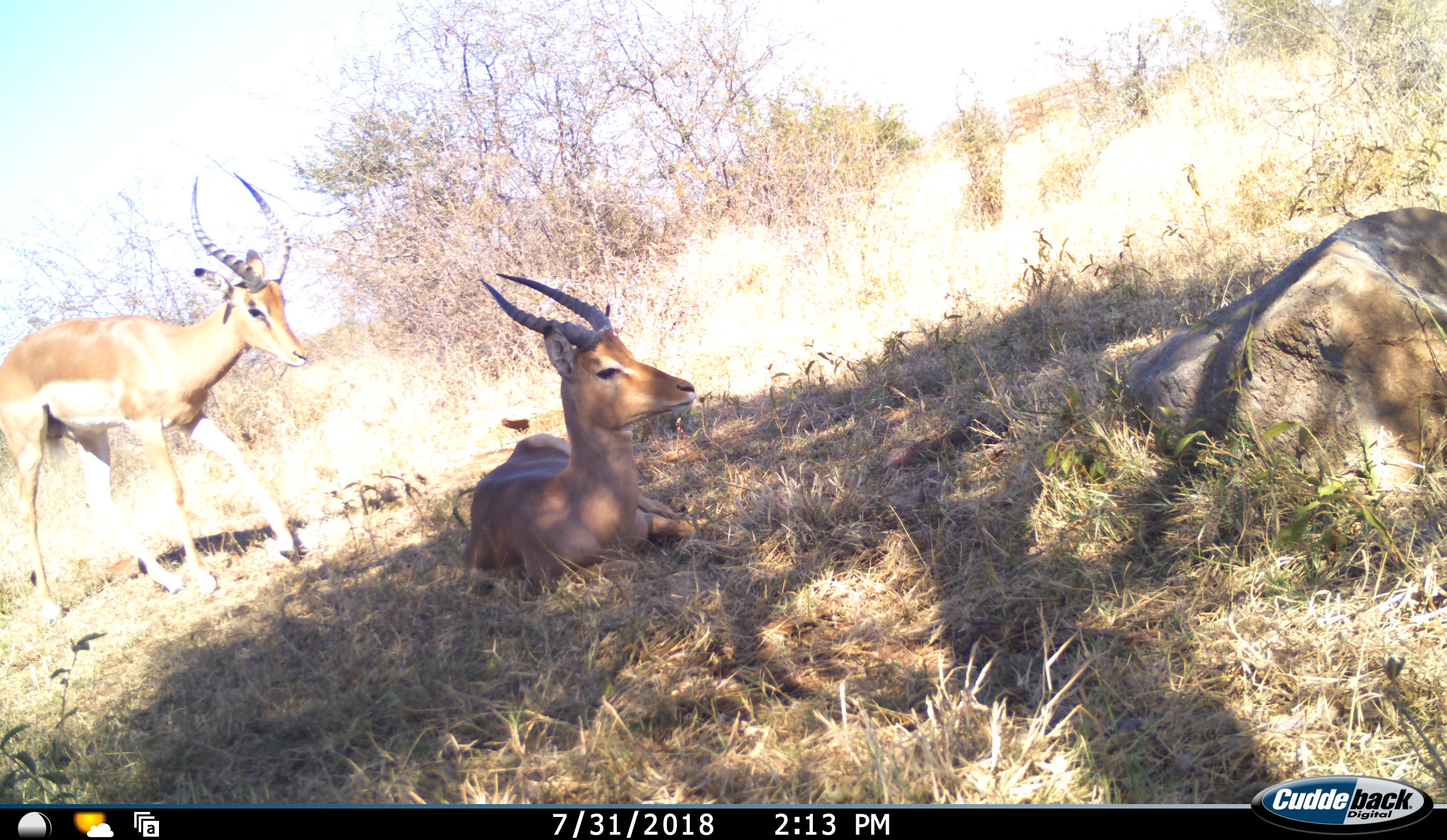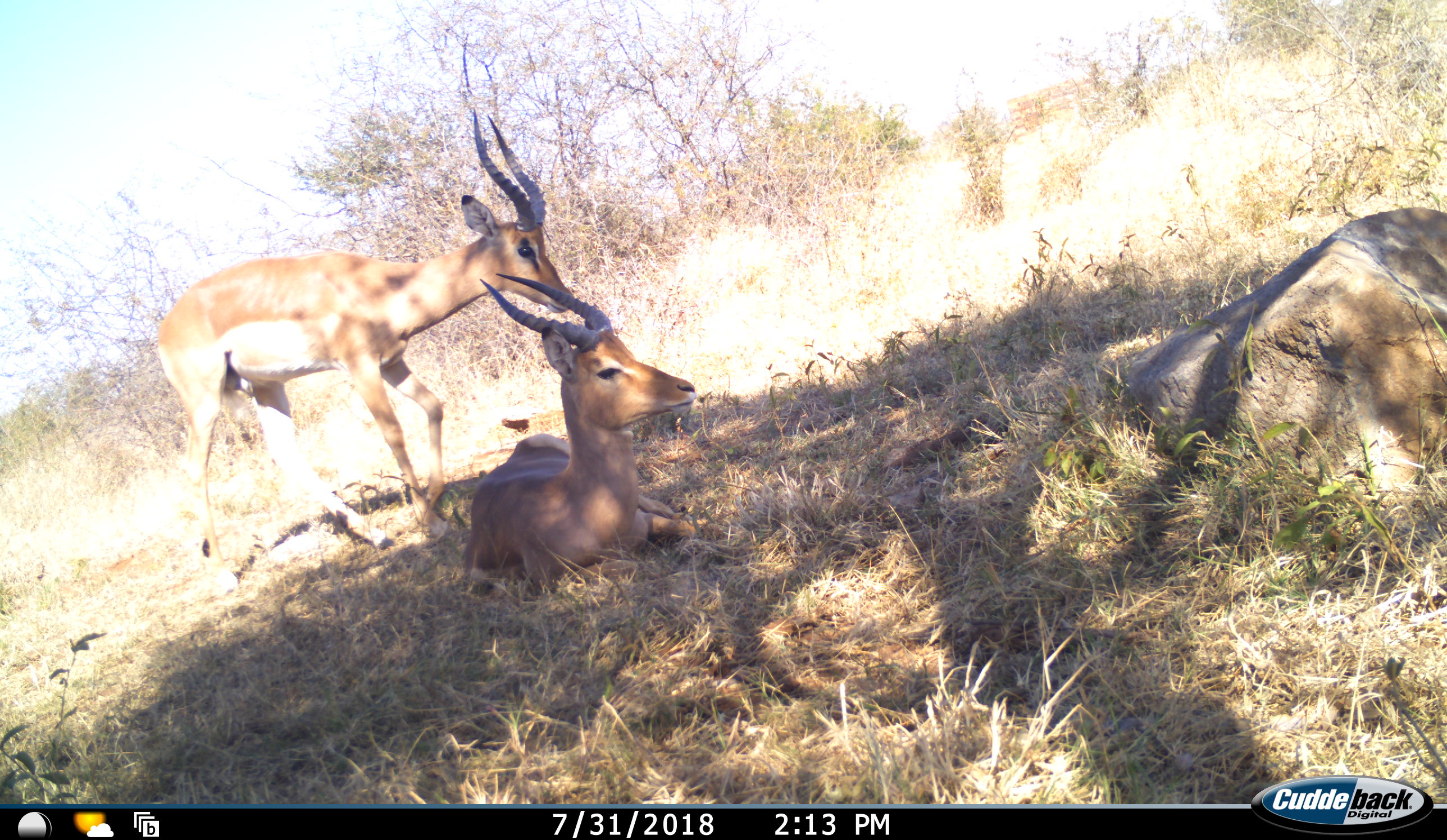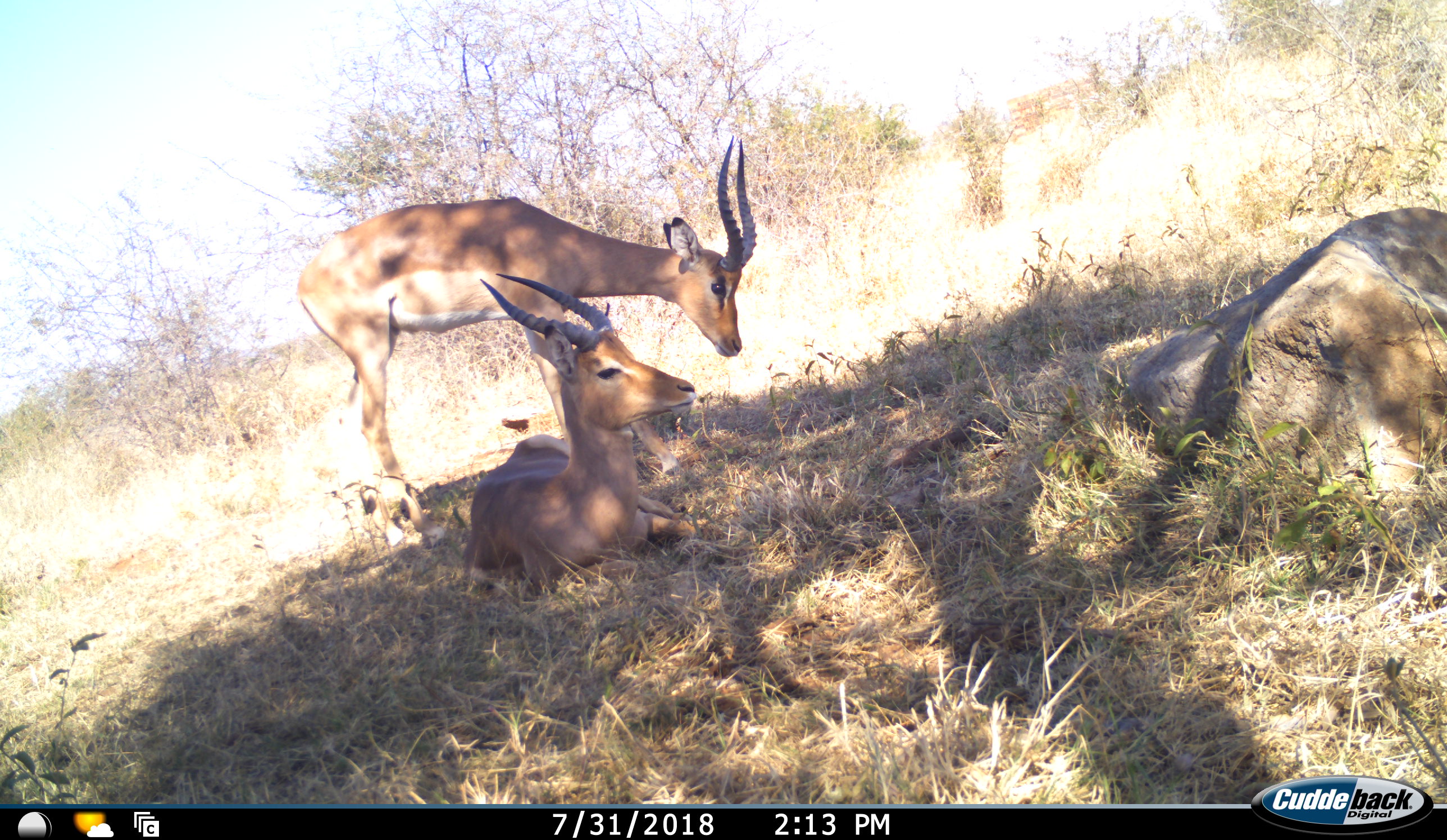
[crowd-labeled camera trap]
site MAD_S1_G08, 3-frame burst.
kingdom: Animalia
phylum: Chordata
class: Mammalia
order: Artiodactyla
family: Bovidae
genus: Aepyceros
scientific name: Aepyceros melampus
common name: impala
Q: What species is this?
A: Impala (Aepyceros melampus).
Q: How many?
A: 2.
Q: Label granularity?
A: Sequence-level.